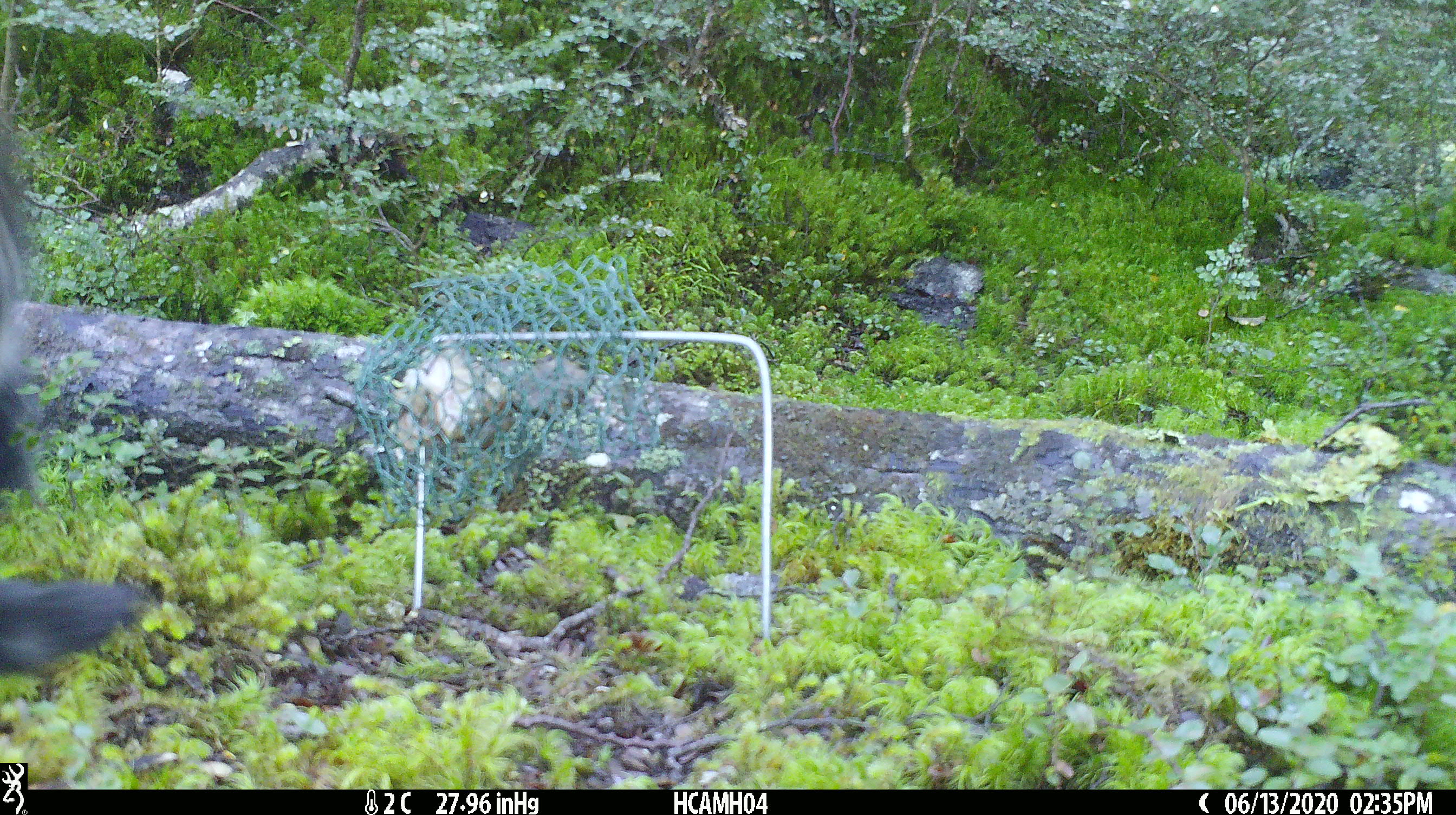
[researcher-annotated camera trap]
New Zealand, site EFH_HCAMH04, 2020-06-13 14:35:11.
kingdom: Animalia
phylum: Chordata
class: Mammalia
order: Carnivora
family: Felidae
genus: Felis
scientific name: Felis catus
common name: domestic cat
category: cat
Cat (domestic cat) (Felis catus).